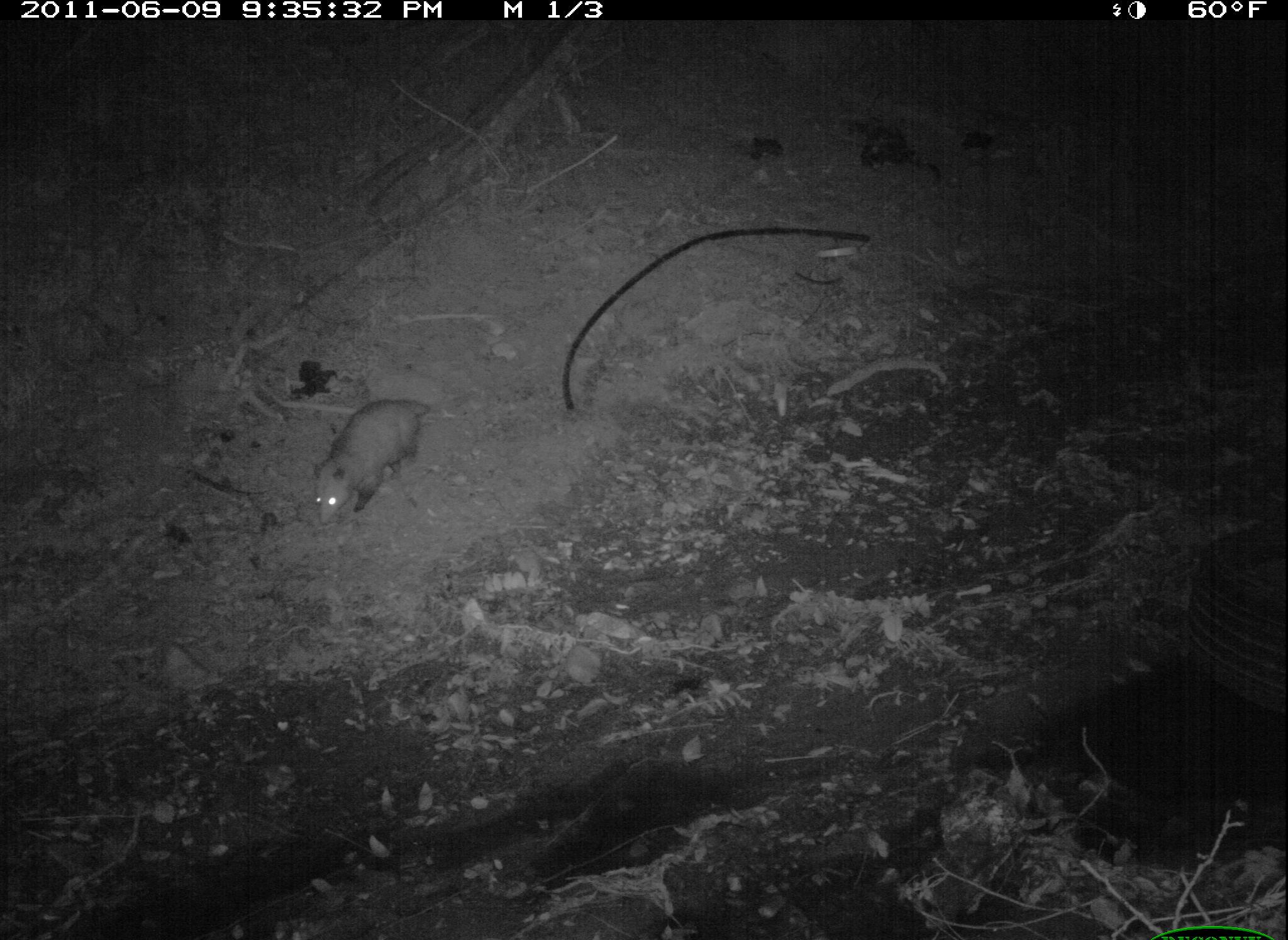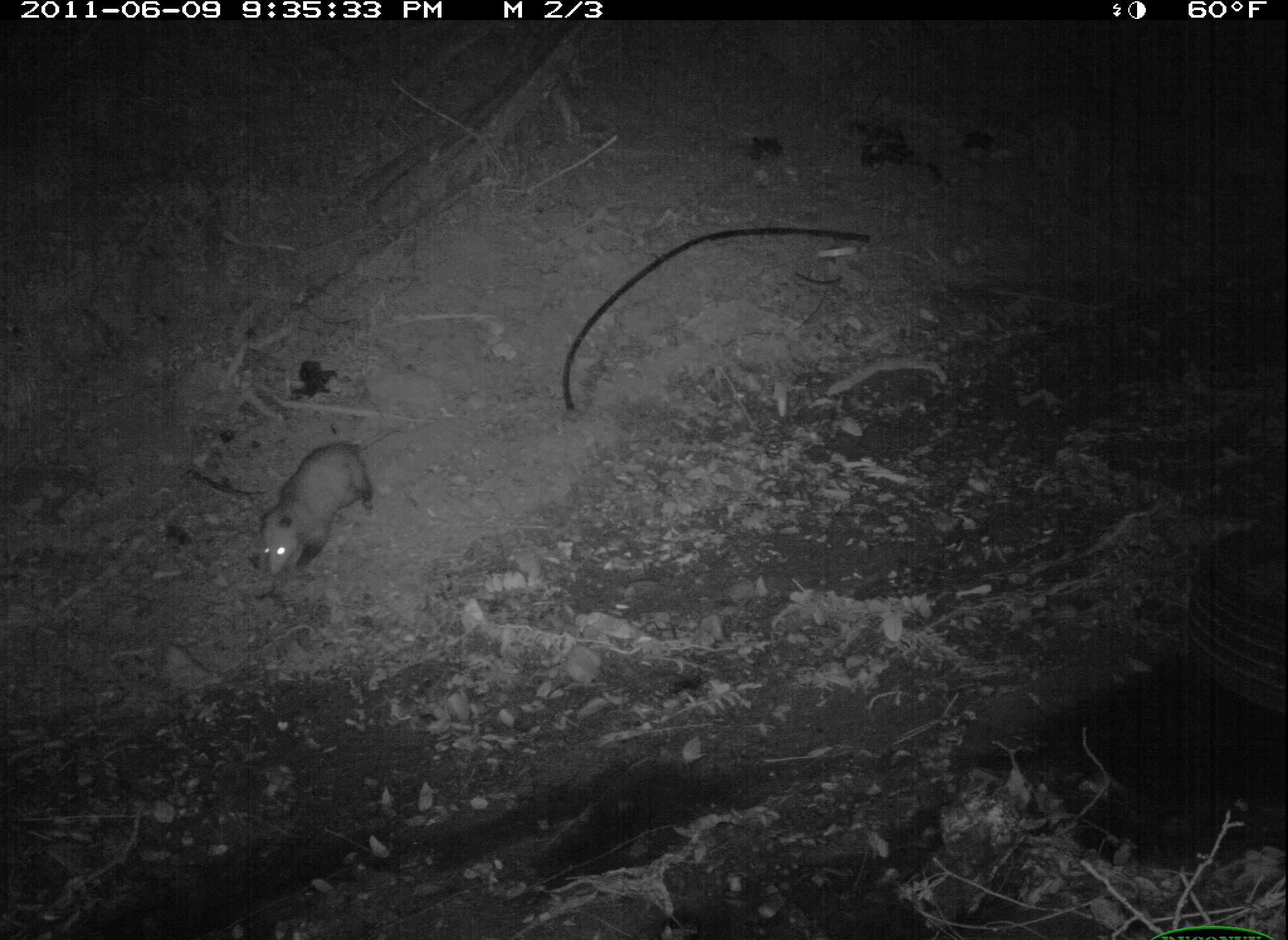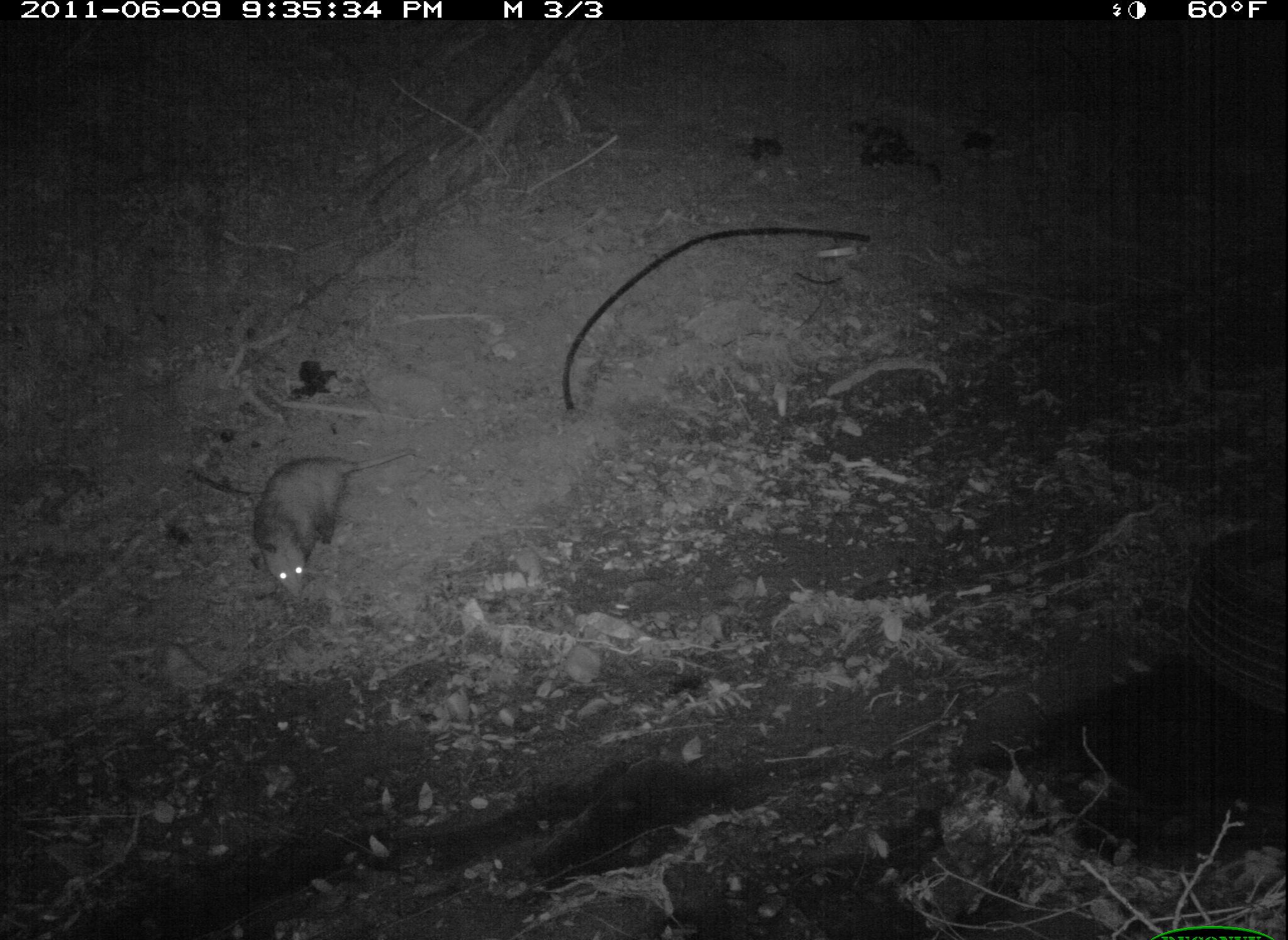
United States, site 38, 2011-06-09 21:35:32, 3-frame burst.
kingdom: Animalia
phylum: Chordata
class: Mammalia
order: Didelphimorphia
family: Didelphidae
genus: Didelphis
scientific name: Didelphis virginiana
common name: virginia opossum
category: opossum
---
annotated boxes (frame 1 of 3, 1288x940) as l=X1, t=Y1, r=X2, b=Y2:
opossum: l=301, t=387, r=443, b=533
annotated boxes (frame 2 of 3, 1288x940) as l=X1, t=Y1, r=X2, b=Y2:
opossum: l=243, t=422, r=388, b=591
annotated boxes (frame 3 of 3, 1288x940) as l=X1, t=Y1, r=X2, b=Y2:
opossum: l=248, t=441, r=388, b=607